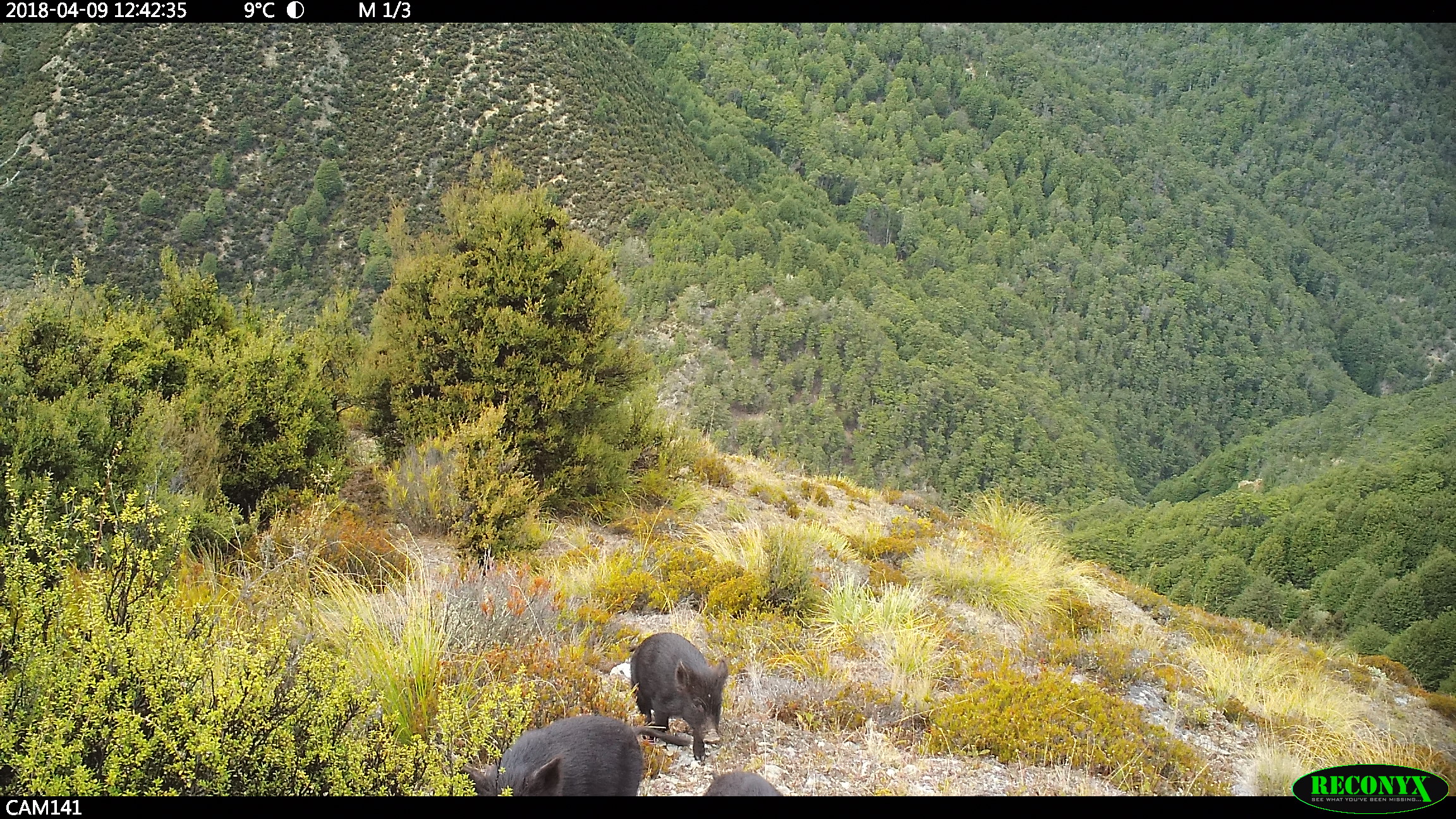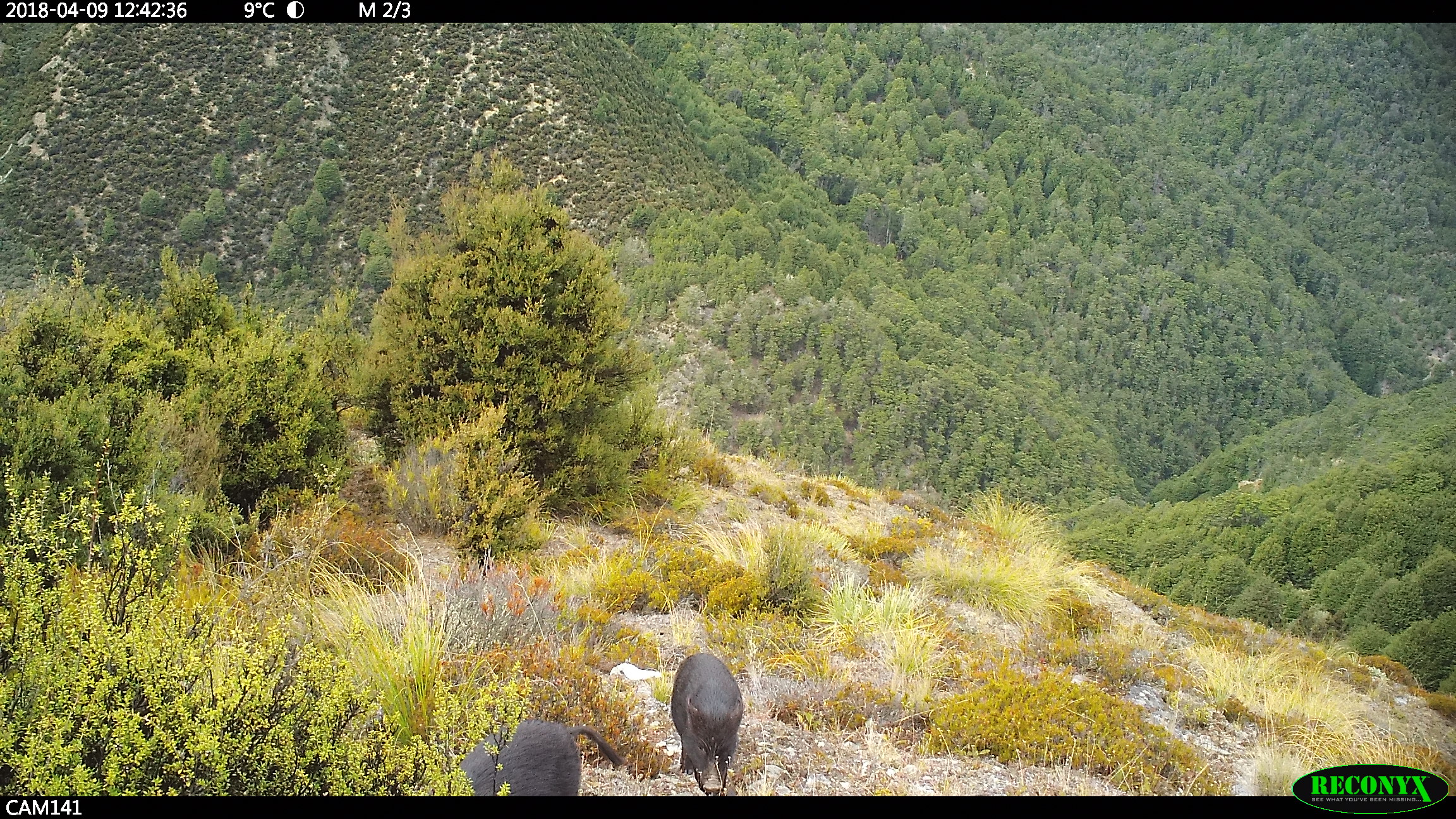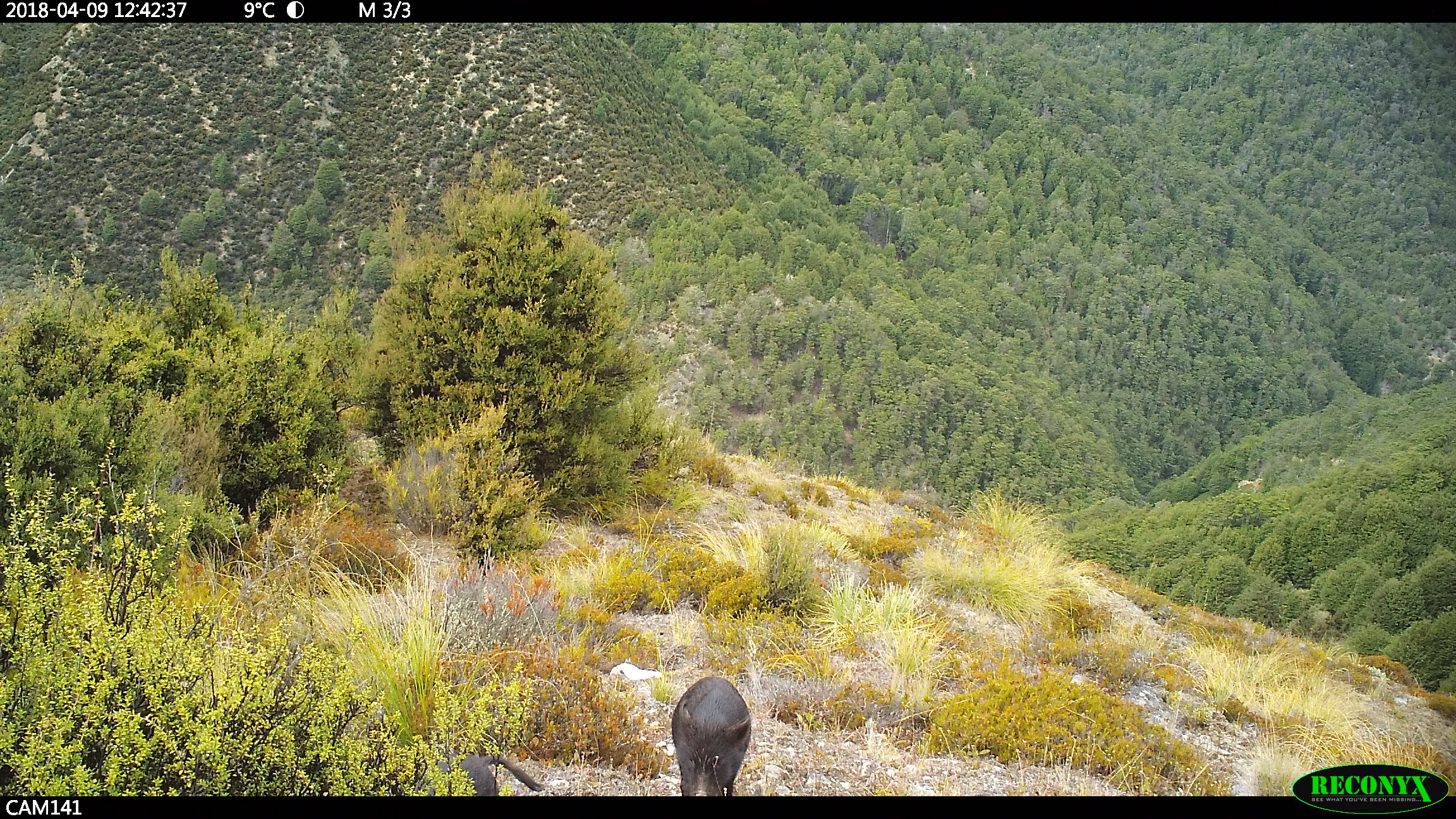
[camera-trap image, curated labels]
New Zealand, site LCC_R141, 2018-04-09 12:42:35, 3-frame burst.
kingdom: Animalia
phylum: Chordata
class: Mammalia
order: Artiodactyla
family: Suidae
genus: Sus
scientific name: Sus scrofa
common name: pig